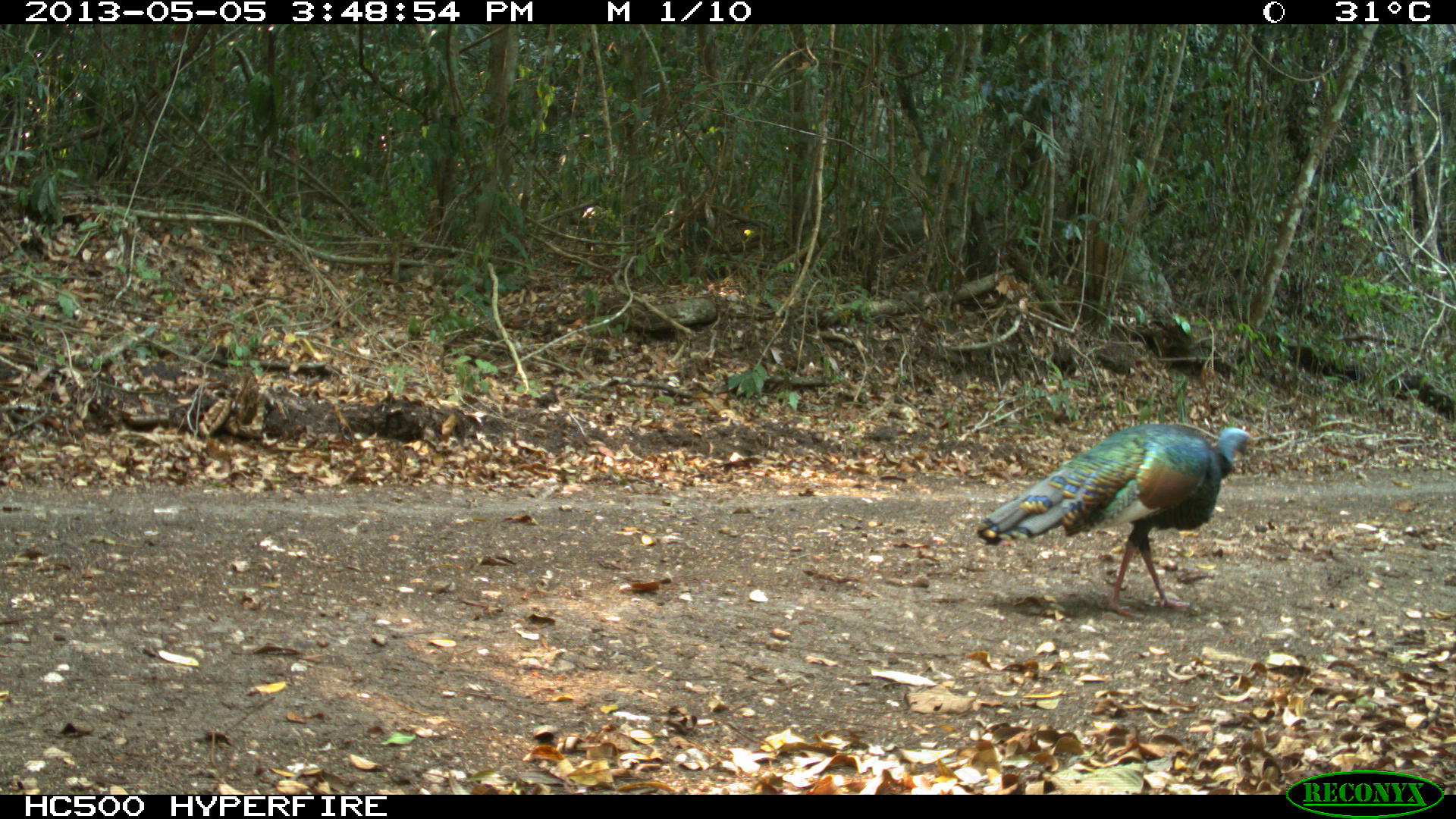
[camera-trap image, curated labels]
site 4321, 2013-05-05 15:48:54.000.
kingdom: Animalia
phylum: Chordata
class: Aves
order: Galliformes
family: Phasianidae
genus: Meleagris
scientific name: Meleagris ocellata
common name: ocellated turkey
Meleagris ocellata (ocellated turkey), count 1, sex male.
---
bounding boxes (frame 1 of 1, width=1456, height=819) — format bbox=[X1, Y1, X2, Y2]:
meleagris ocellata: bbox=[974, 422, 1257, 620]